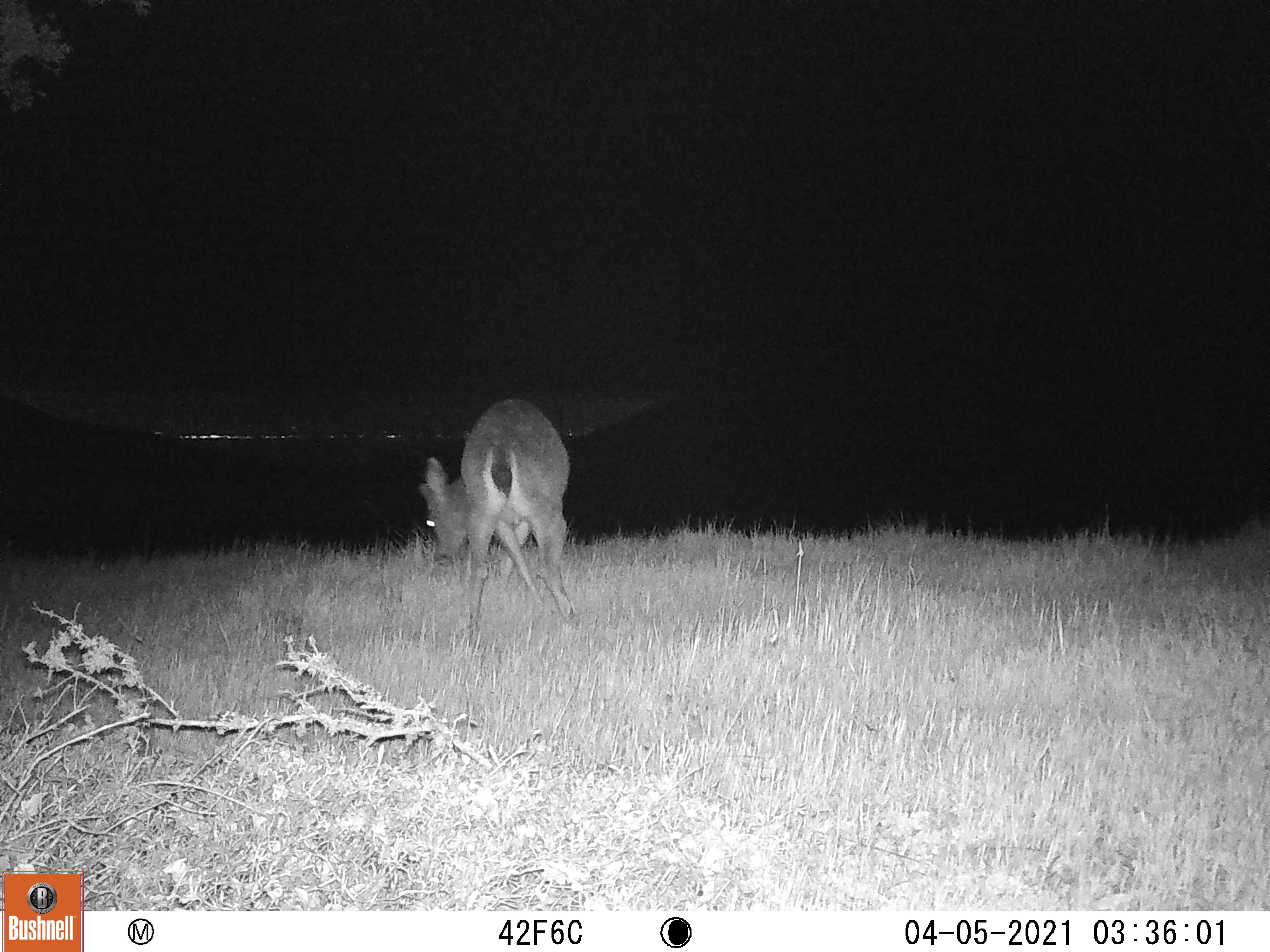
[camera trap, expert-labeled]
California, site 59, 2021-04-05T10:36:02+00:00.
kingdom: Animalia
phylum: Chordata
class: Mammalia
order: Artiodactyla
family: Cervidae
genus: Odocoileus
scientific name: Odocoileus hemionus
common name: mule deer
Mule deer (Odocoileus hemionus).